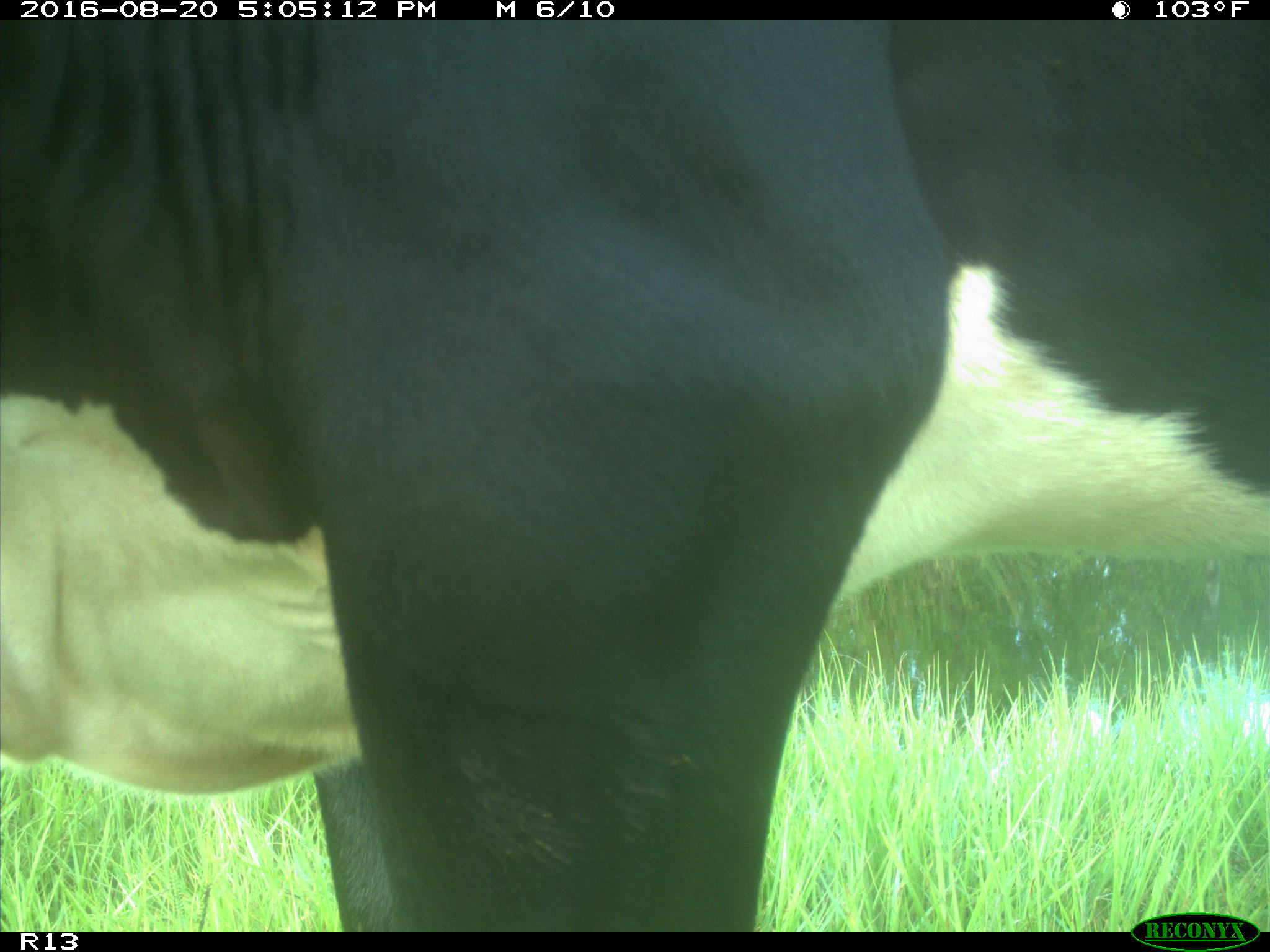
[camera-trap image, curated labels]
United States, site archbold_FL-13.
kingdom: Animalia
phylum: Chordata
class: Mammalia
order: Artiodactyla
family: Bovidae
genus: Bos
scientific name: Bos taurus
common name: domestic cow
Bos taurus (domestic cow).